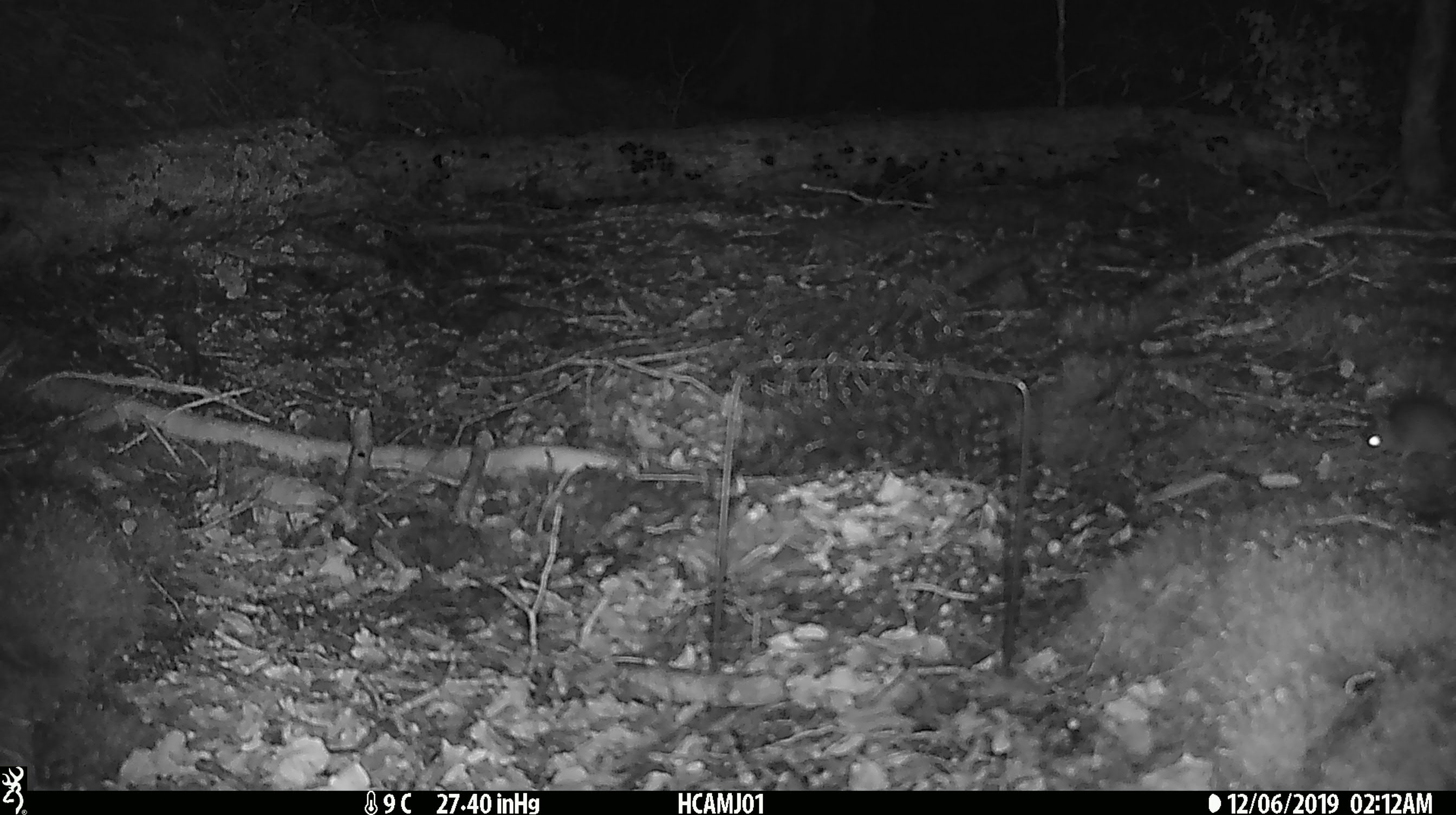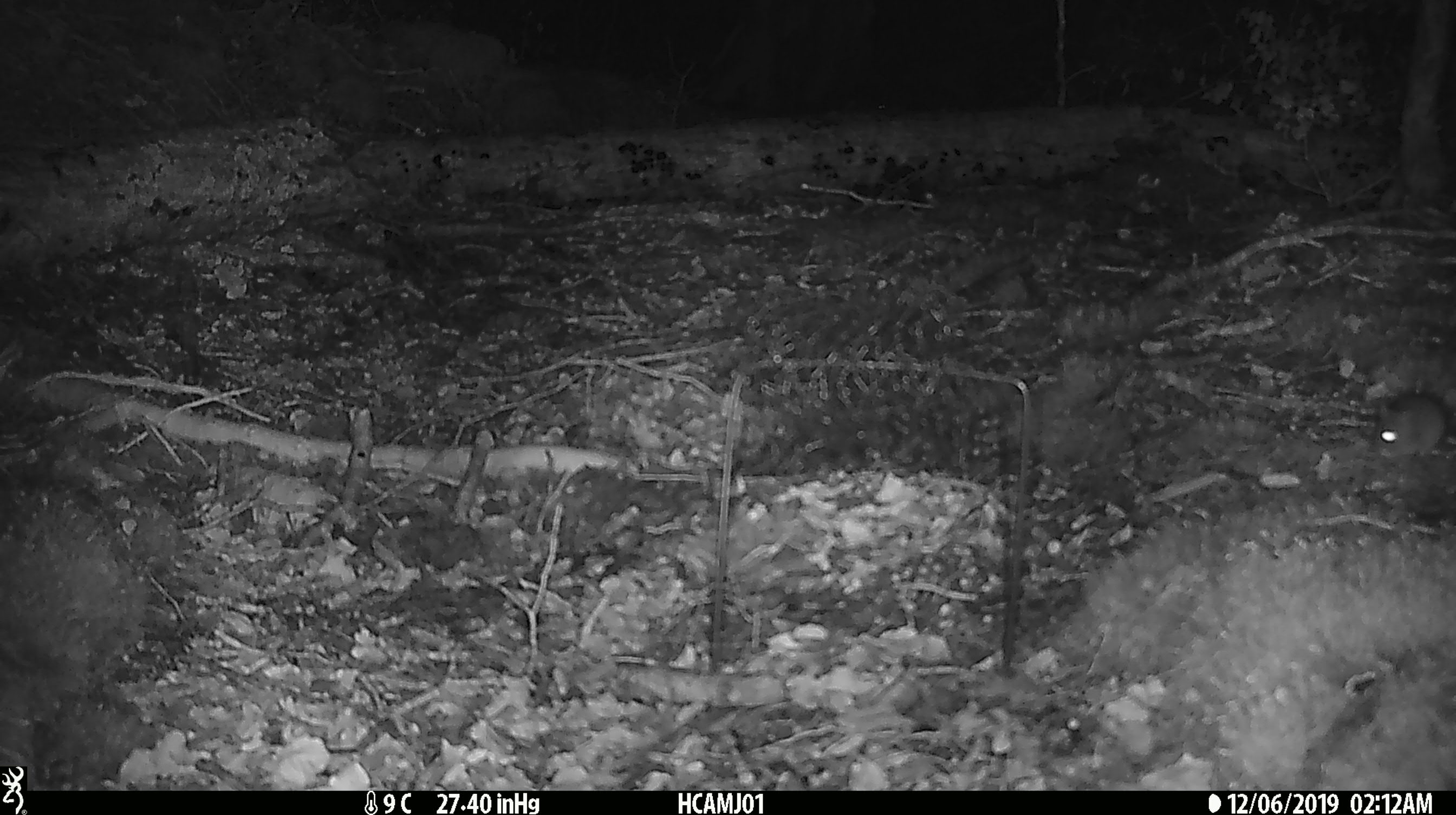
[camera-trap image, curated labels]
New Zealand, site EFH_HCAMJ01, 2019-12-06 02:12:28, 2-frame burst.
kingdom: Animalia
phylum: Chordata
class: Mammalia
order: Rodentia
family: Muridae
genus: Mus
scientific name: Mus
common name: mouse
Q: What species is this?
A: Mouse (Mus).